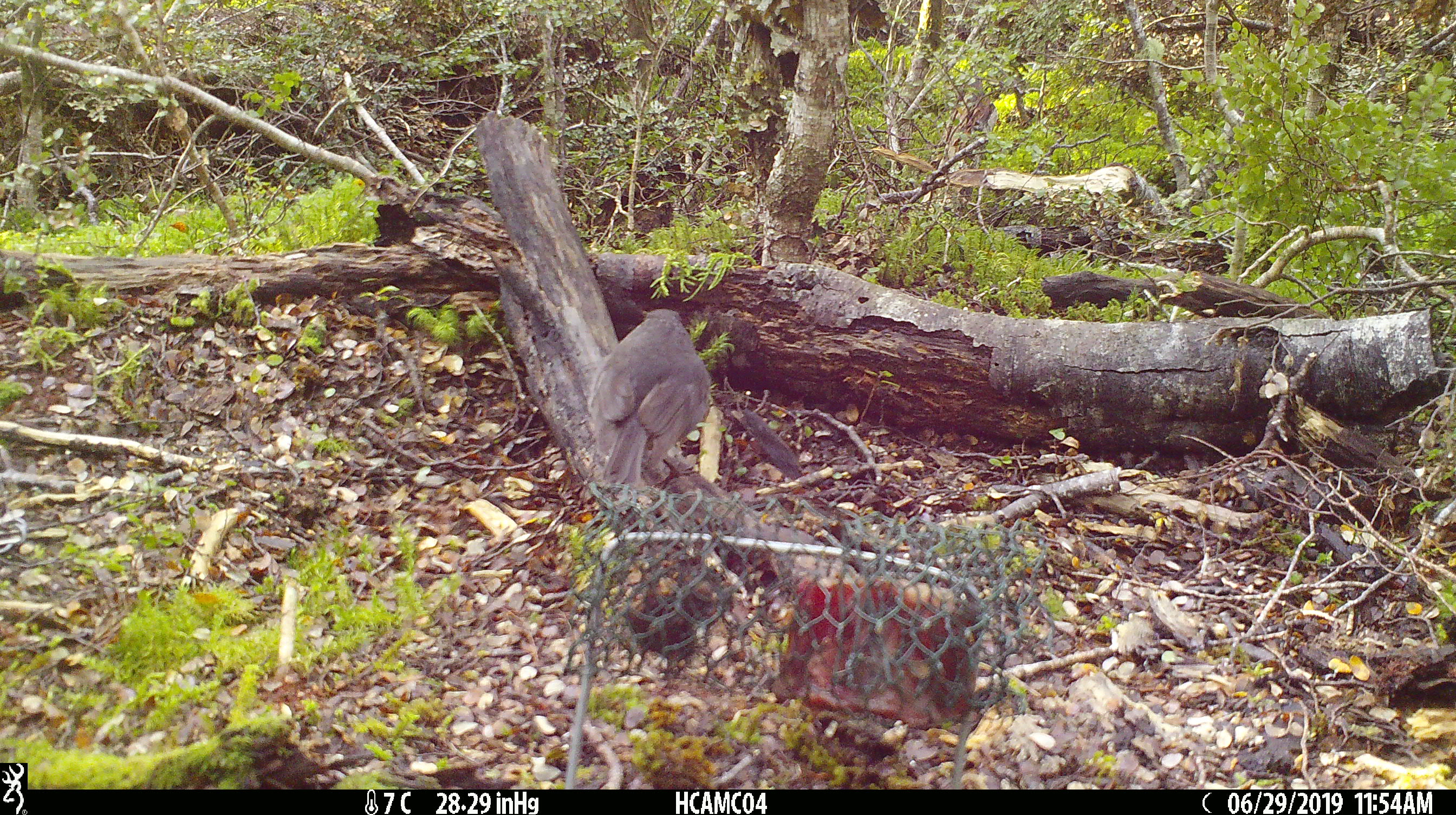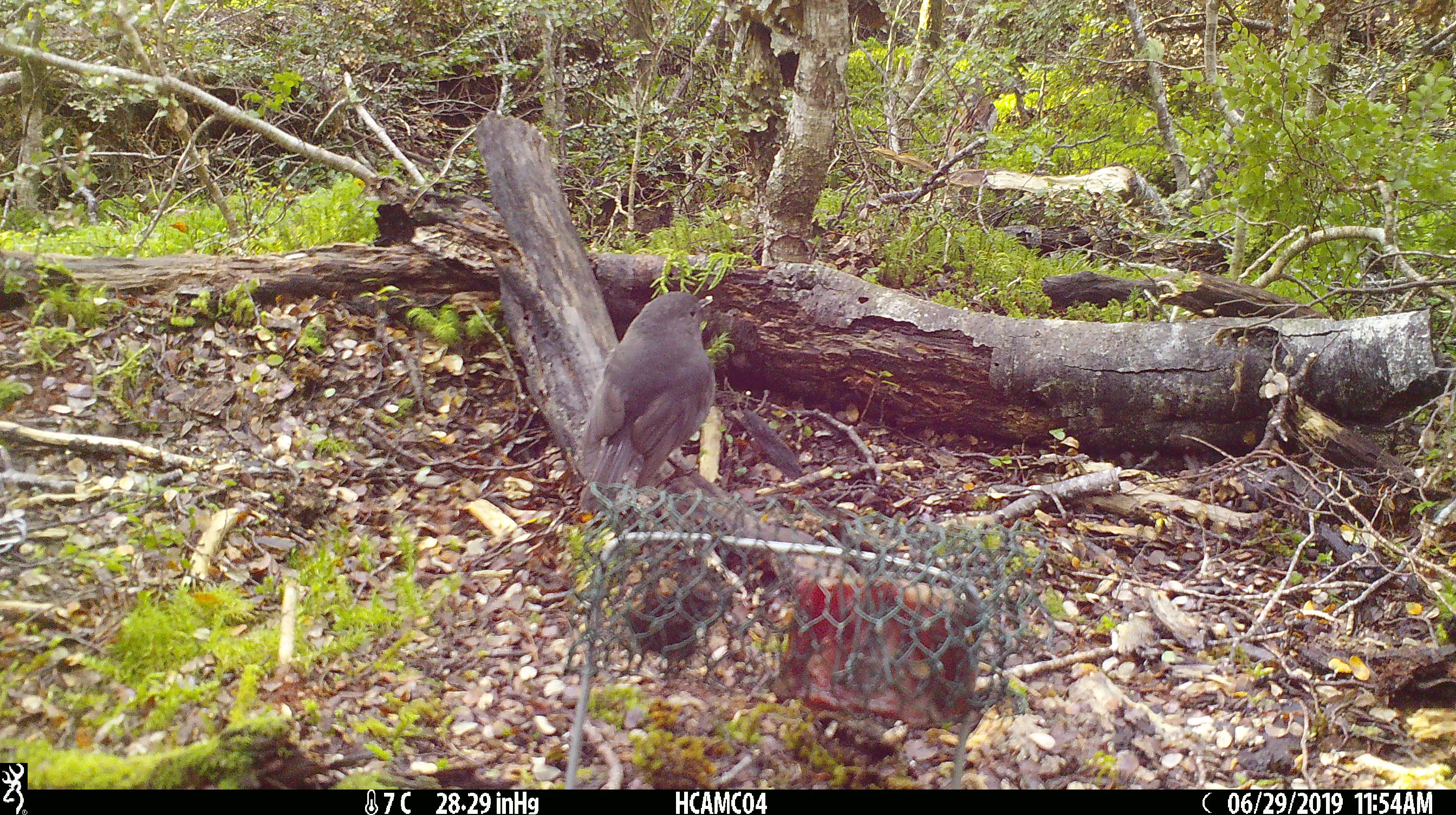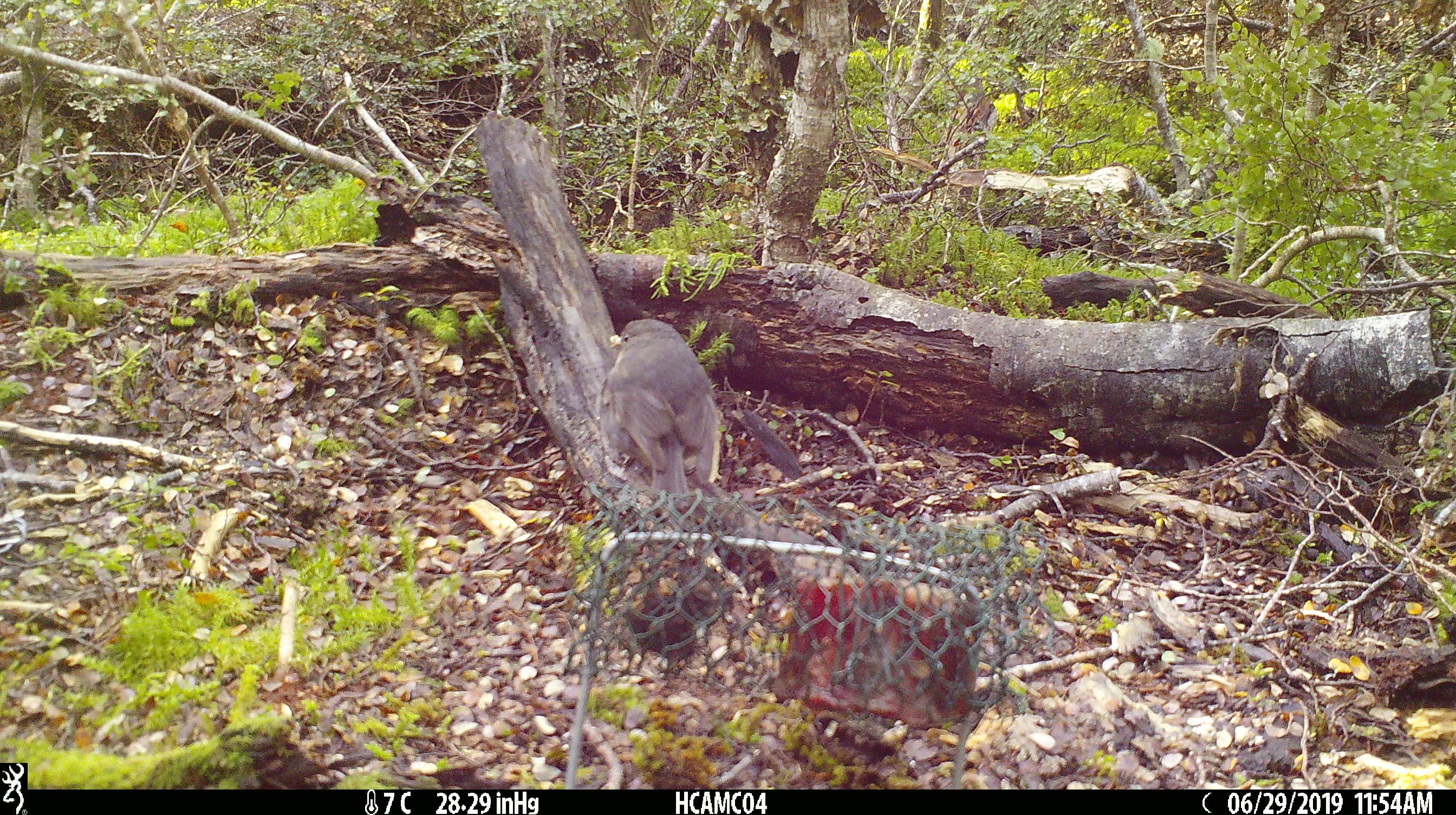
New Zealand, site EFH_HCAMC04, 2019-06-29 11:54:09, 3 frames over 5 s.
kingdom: Animalia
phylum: Chordata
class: Aves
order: Passeriformes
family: Petroicidae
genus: Petroica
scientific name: Petroica australis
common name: new zealand robin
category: robin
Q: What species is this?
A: Robin (new zealand robin) (Petroica australis).